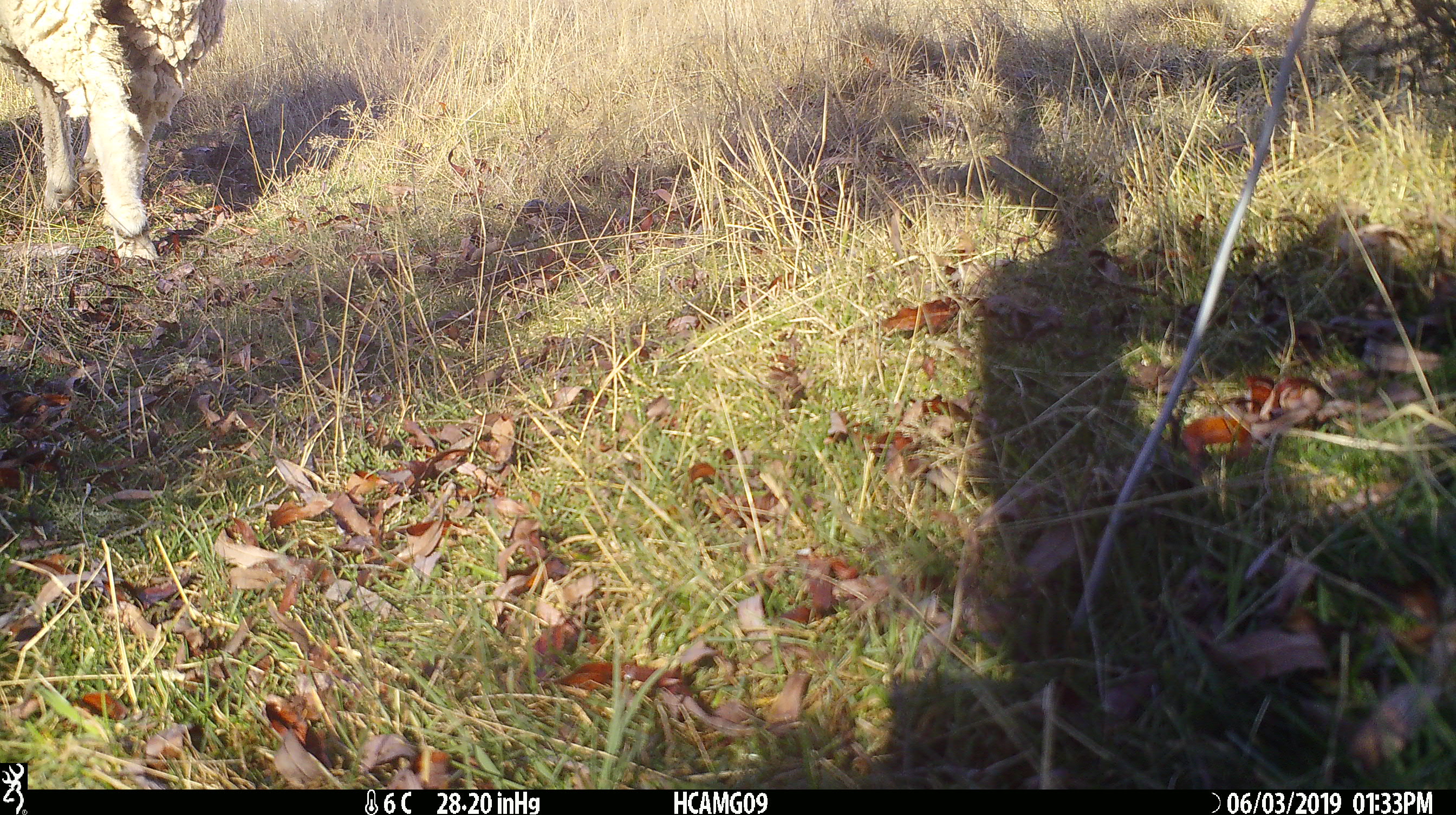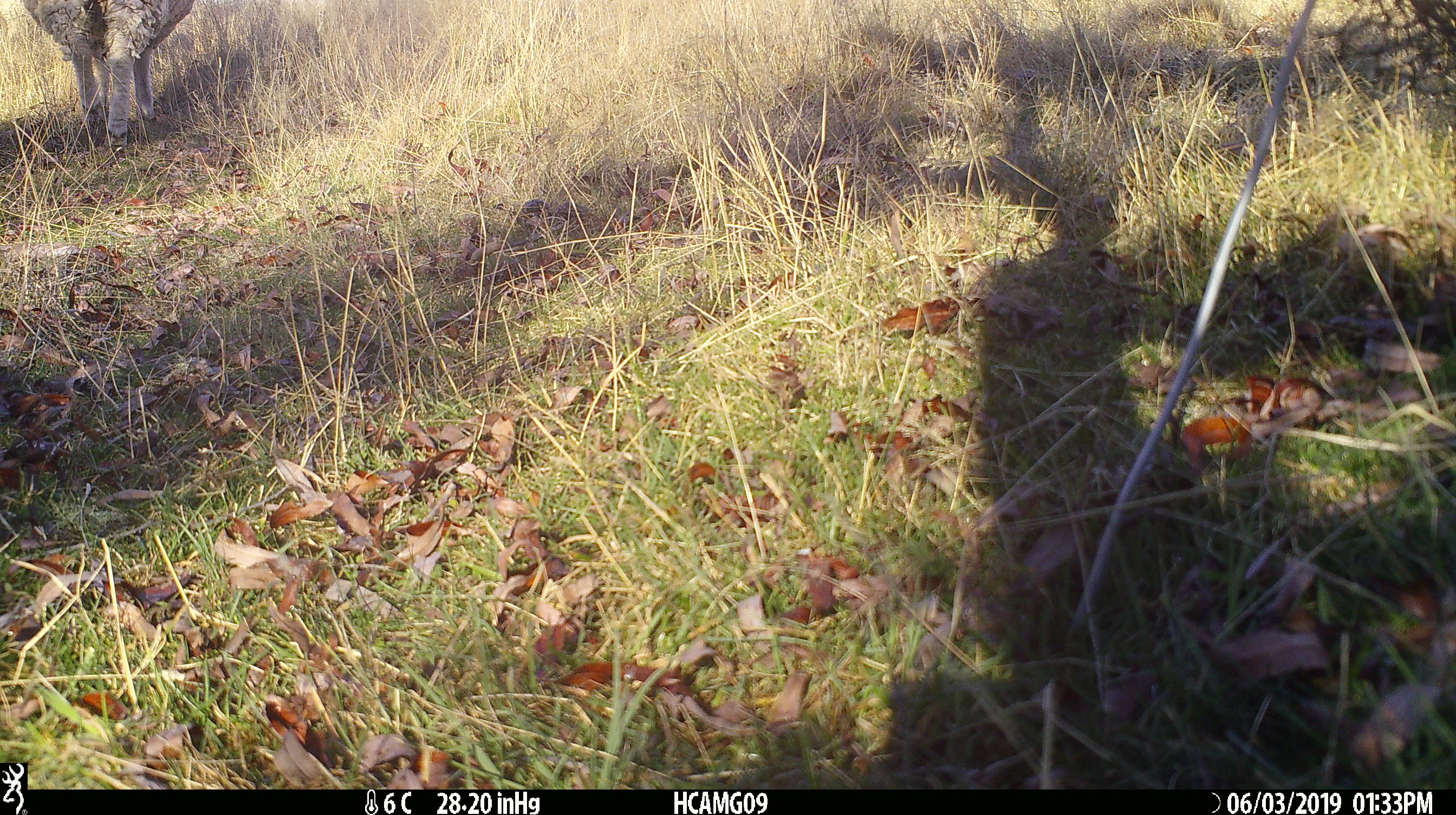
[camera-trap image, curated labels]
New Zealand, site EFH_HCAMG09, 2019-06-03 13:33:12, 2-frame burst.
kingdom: Animalia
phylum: Chordata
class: Mammalia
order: Artiodactyla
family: Bovidae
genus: Ovis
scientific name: Ovis aries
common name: domestic sheep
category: sheep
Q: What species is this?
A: Sheep (domestic sheep) (Ovis aries).